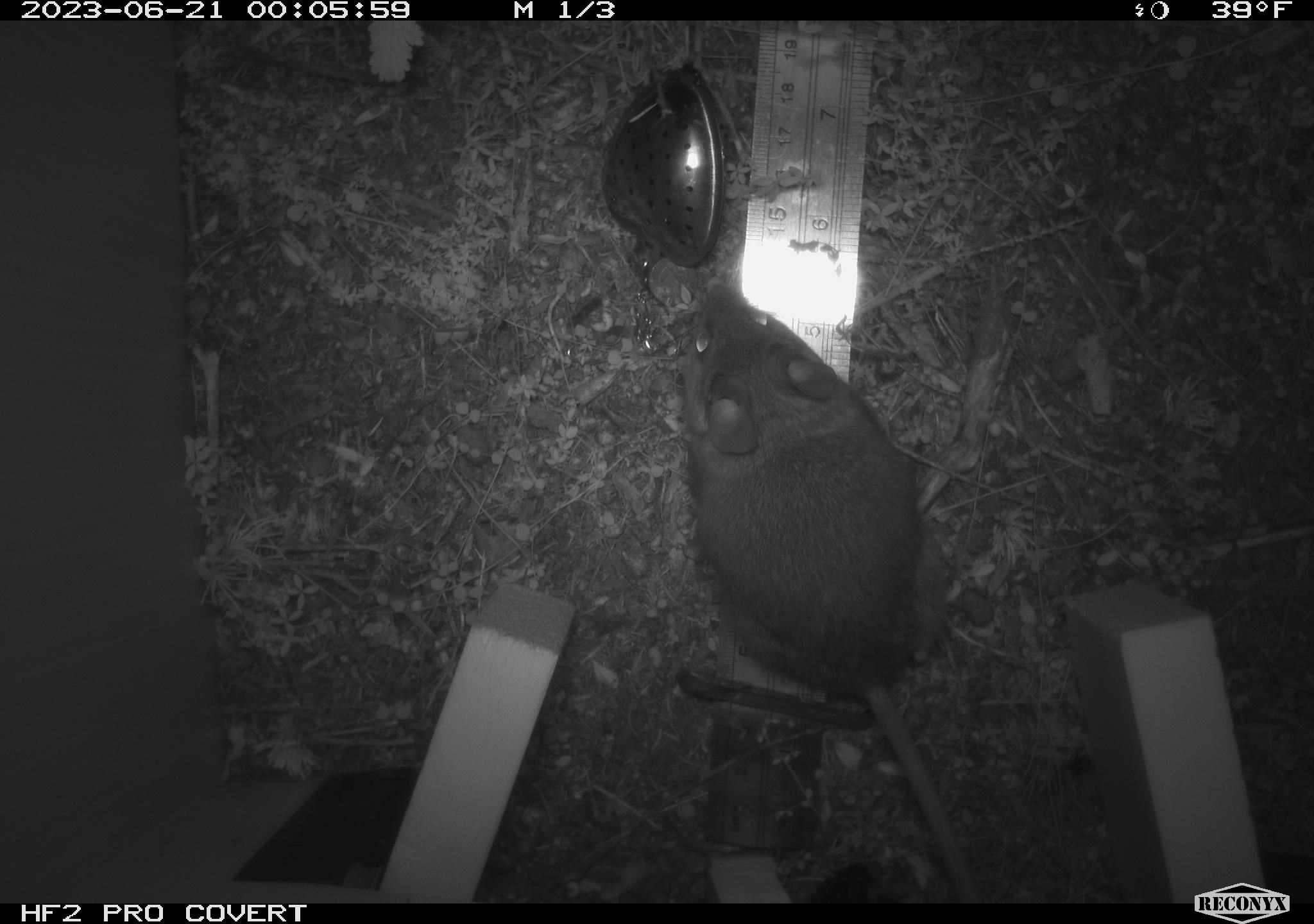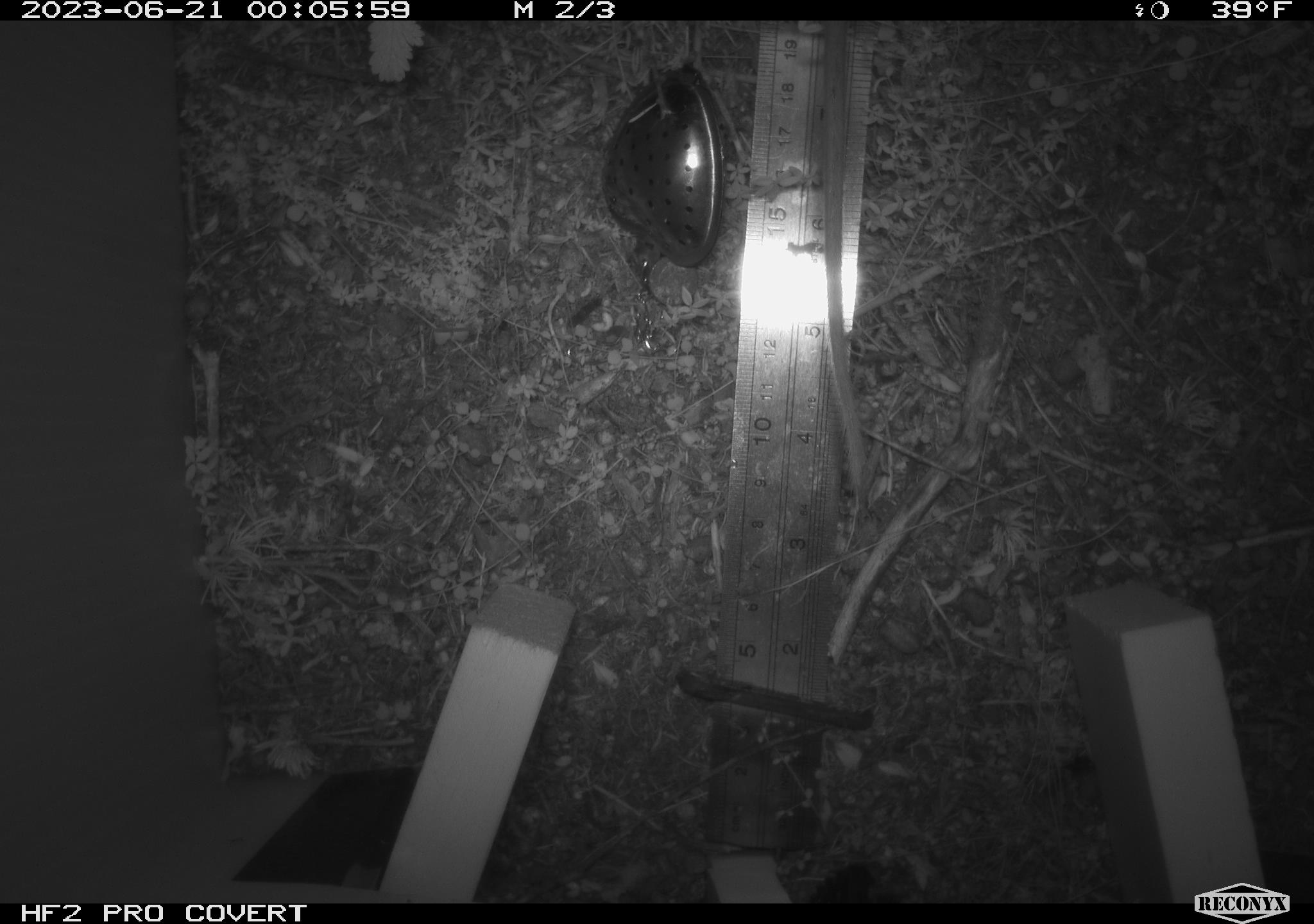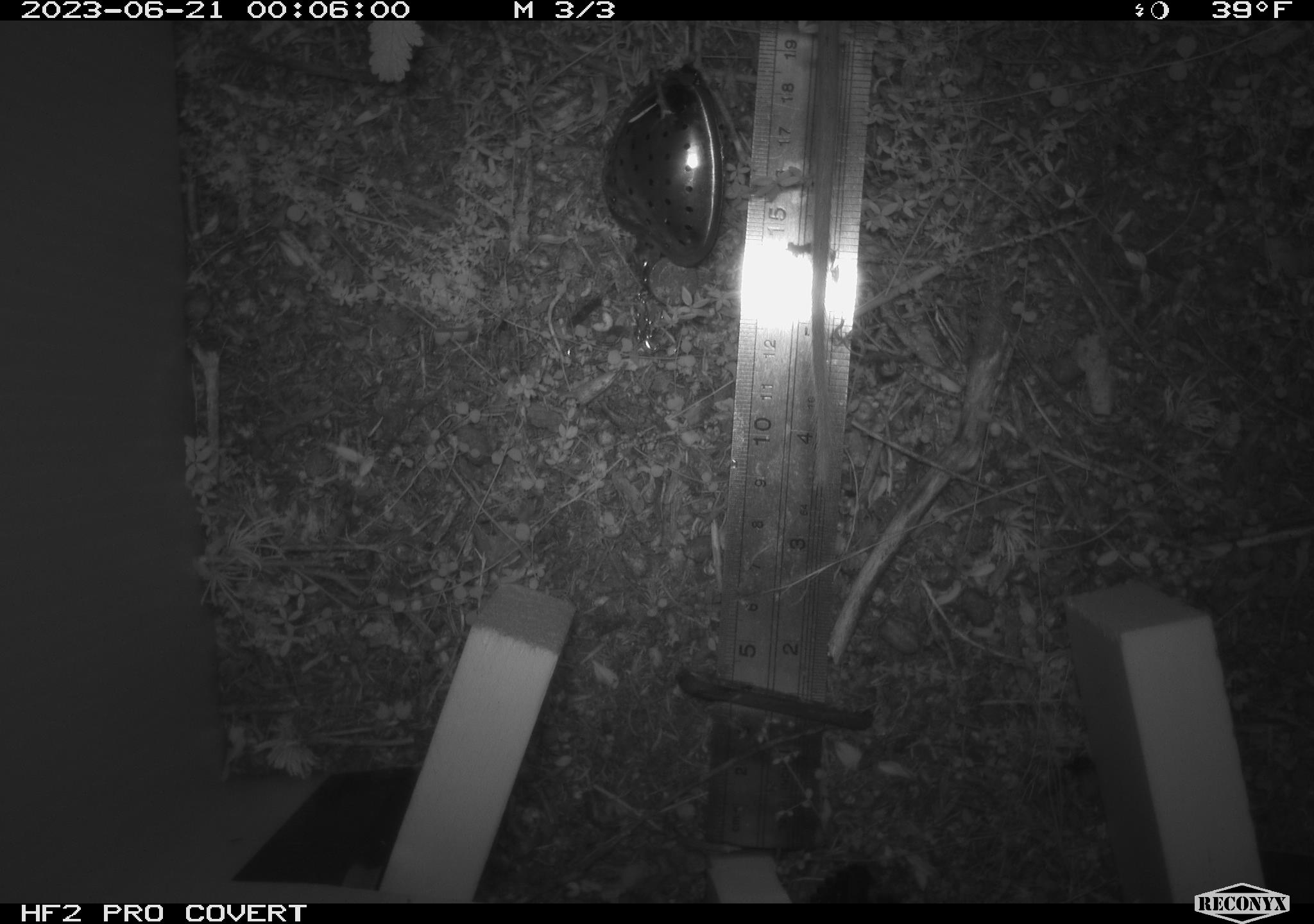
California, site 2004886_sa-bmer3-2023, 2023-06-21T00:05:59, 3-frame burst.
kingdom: Animalia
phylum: Chordata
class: Mammalia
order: Rodentia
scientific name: Rodentia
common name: mouse species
Mouse species (Rodentia).